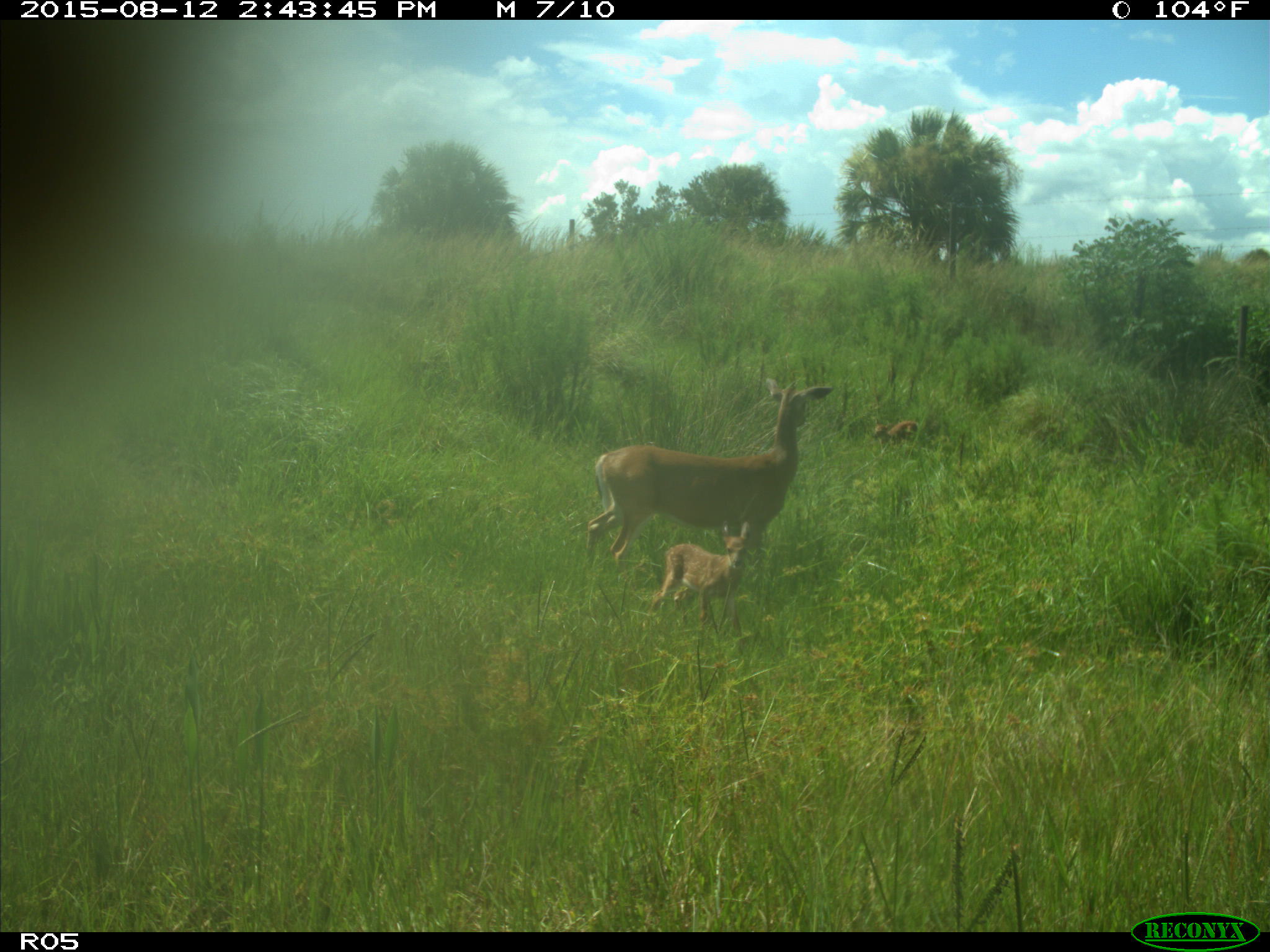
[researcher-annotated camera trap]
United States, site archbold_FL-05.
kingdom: Animalia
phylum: Chordata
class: Mammalia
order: Artiodactyla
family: Cervidae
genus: Odocoileus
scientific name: Odocoileus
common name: deer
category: unidentified deer